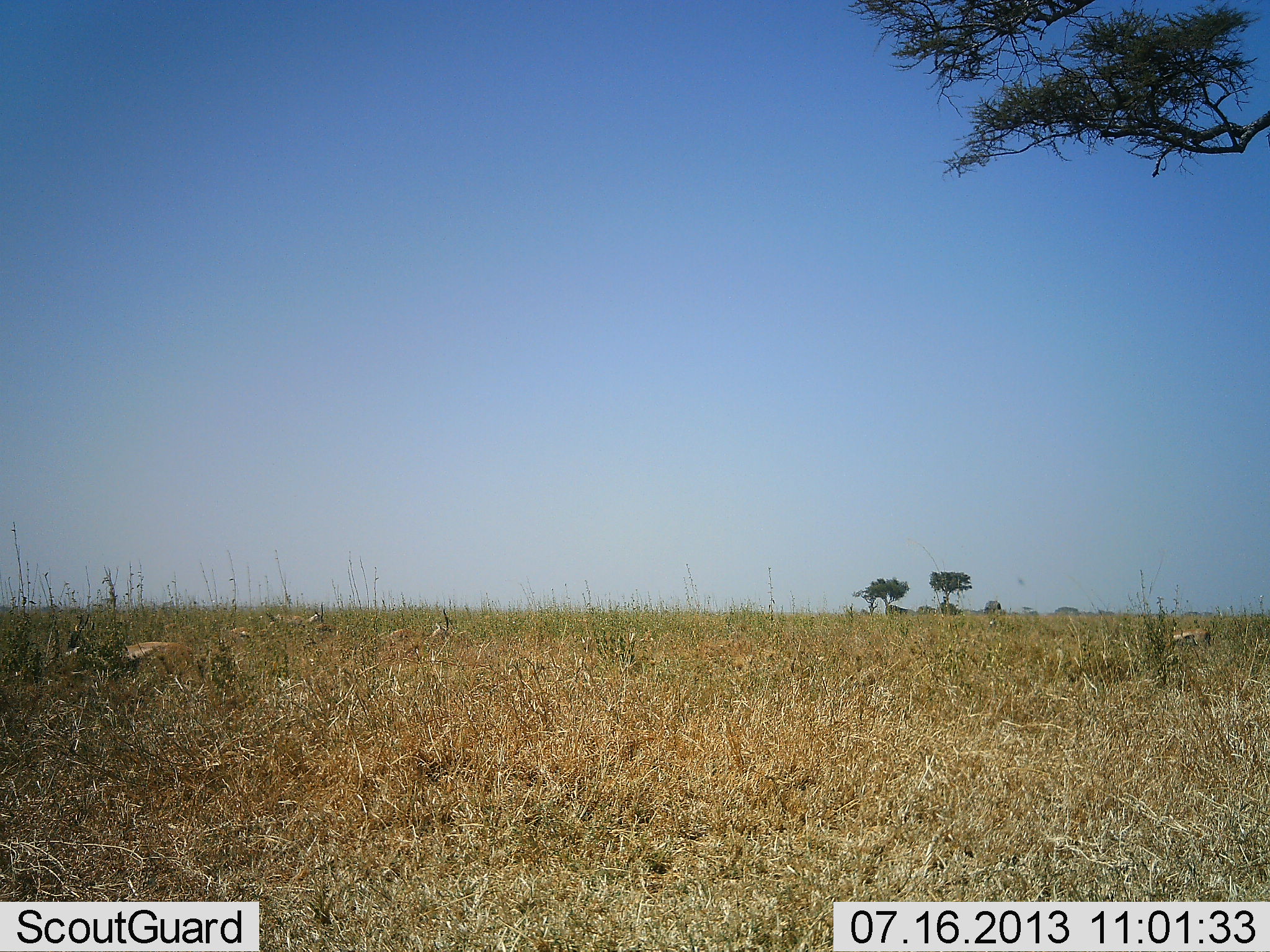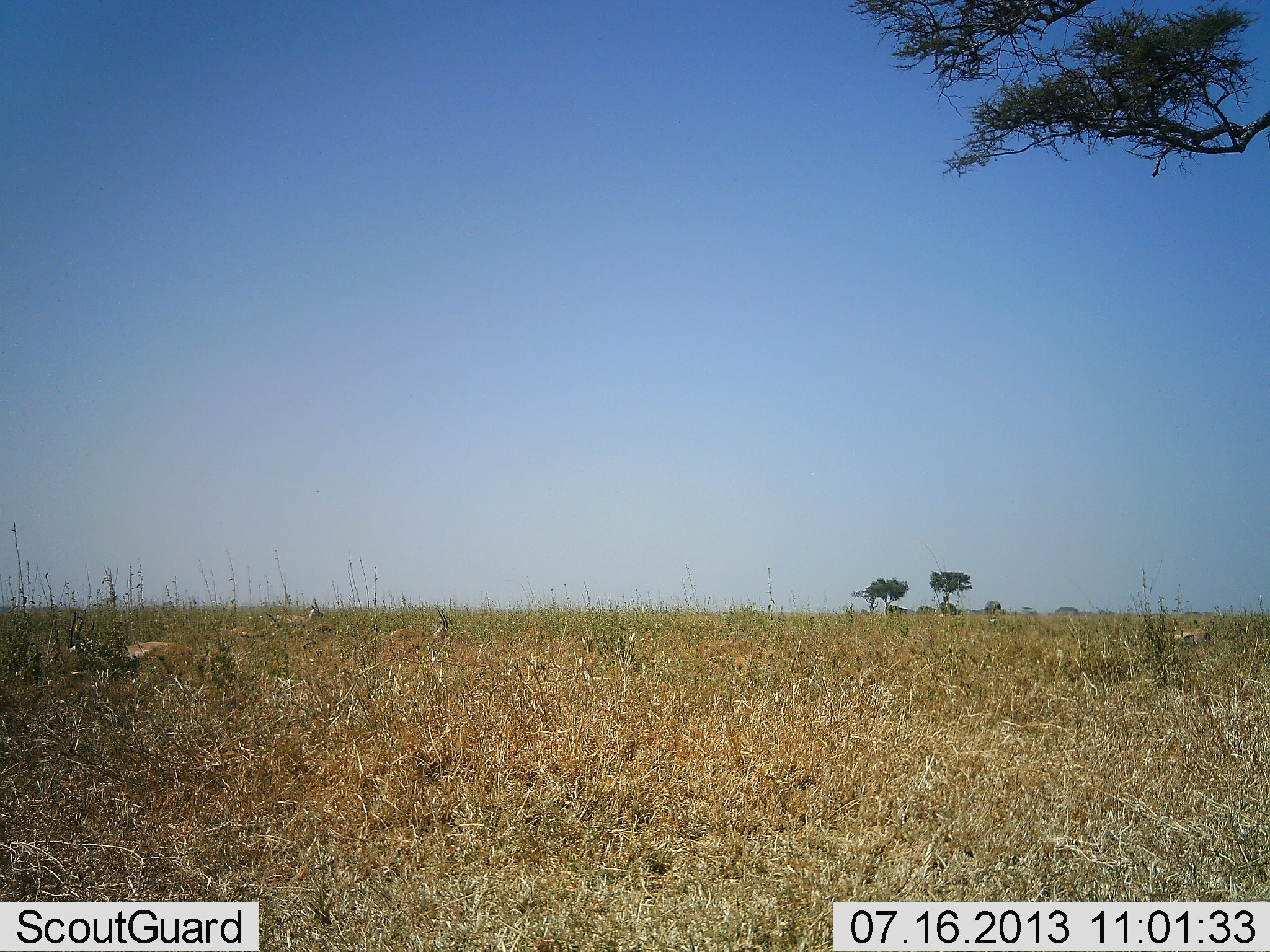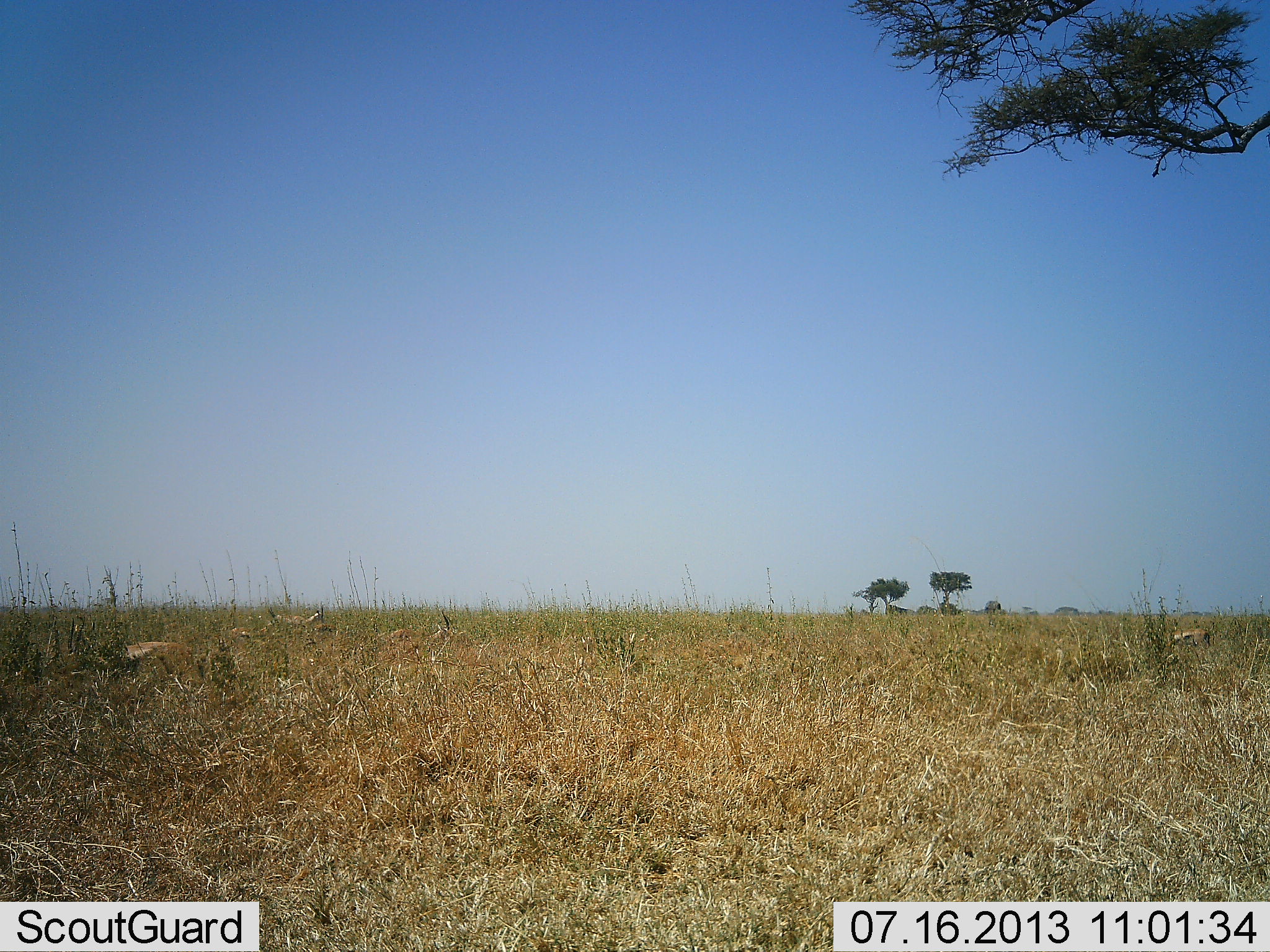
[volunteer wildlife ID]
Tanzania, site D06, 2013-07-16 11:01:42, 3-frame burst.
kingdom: Animalia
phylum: Chordata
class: Mammalia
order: Artiodactyla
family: Bovidae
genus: Eudorcas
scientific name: Eudorcas thomsonii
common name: thomson's gazelle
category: gazellethomsons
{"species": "gazellethomsons (thomson's gazelle) (Eudorcas thomsonii)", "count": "4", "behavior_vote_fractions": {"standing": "50%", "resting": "50%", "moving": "0%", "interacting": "0%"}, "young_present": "0%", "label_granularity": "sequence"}